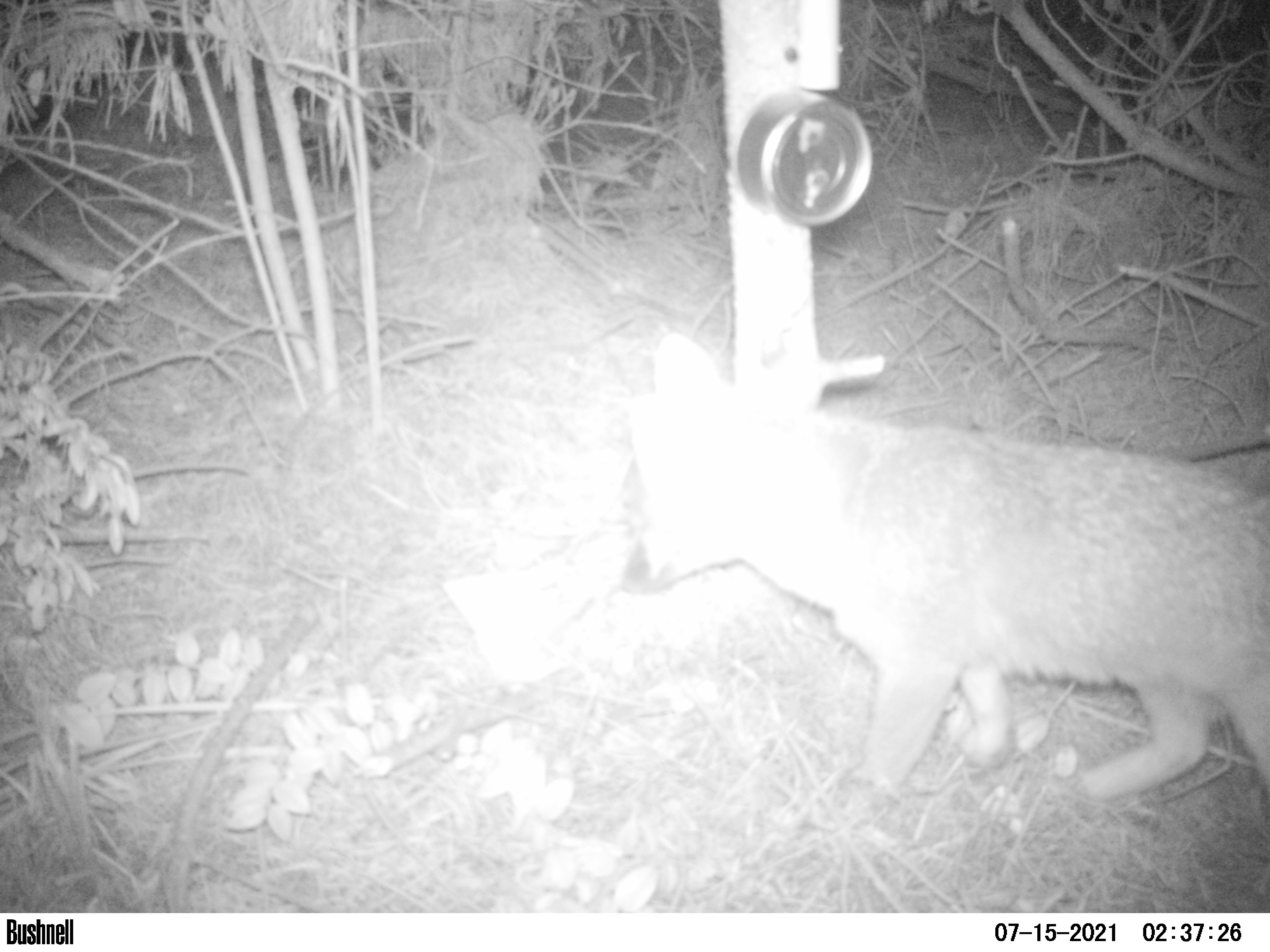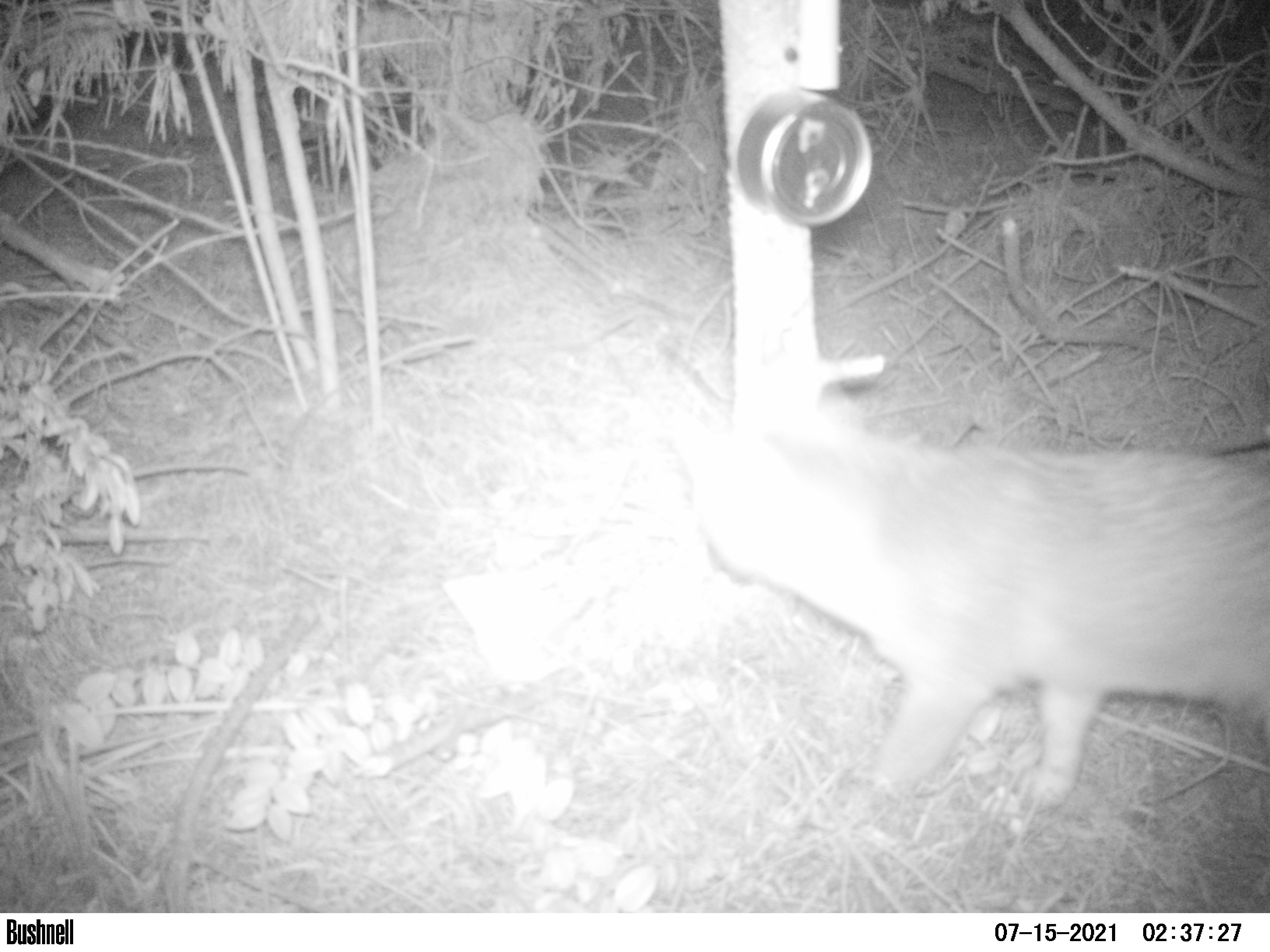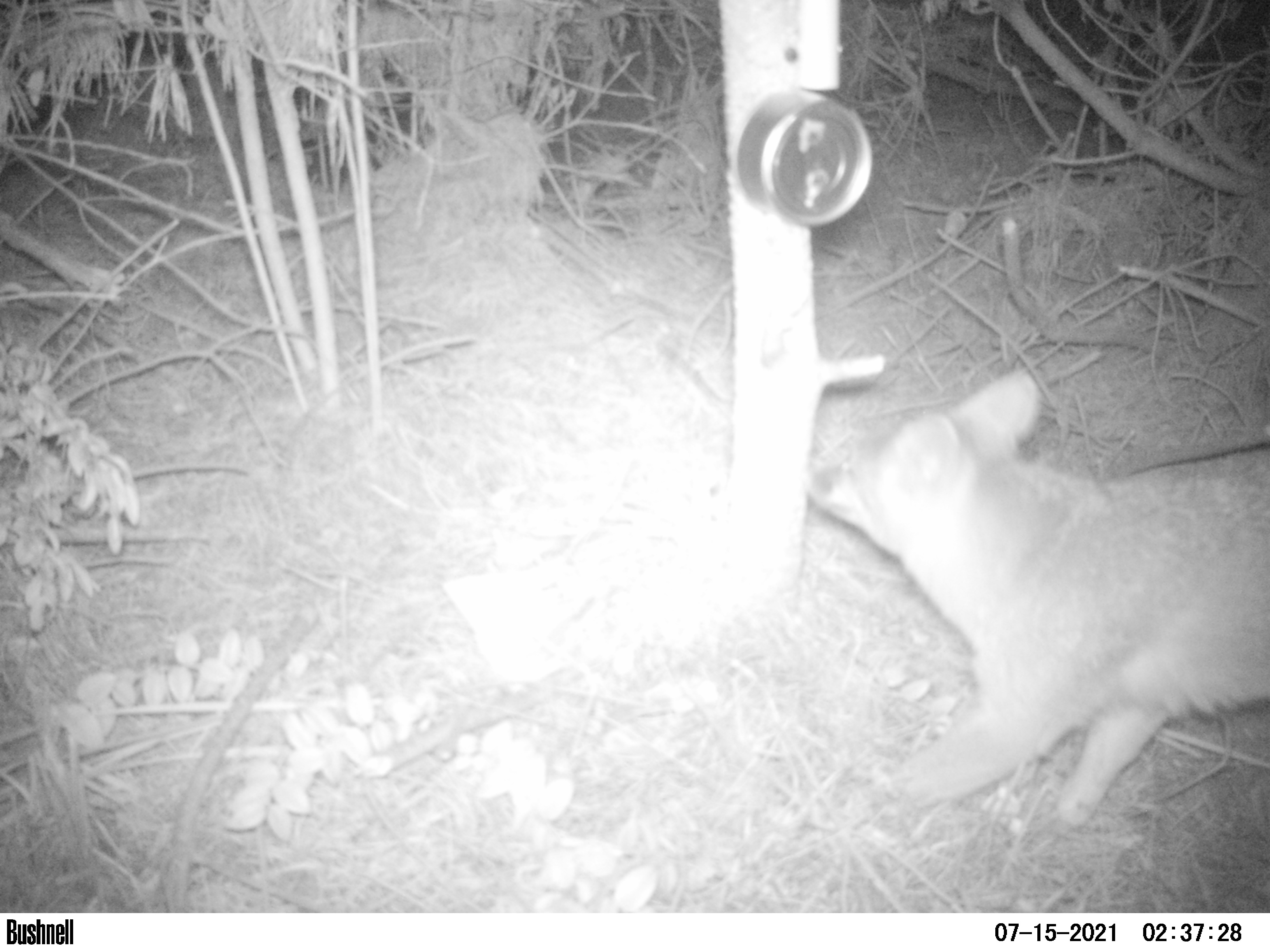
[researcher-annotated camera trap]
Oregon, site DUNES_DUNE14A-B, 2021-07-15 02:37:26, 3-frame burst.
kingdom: Animalia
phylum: Chordata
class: Mammalia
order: Carnivora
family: Canidae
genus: Urocyon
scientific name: Urocyon cinereoargenteus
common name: gray fox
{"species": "gray fox (Urocyon cinereoargenteus)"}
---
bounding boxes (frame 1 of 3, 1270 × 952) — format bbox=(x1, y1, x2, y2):
gray fox: bbox=(594, 332, 1265, 829)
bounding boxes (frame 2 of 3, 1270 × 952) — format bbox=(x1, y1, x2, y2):
gray fox: bbox=(628, 389, 1265, 817)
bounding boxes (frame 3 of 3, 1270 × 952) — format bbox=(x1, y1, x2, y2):
gray fox: bbox=(794, 374, 1265, 839)